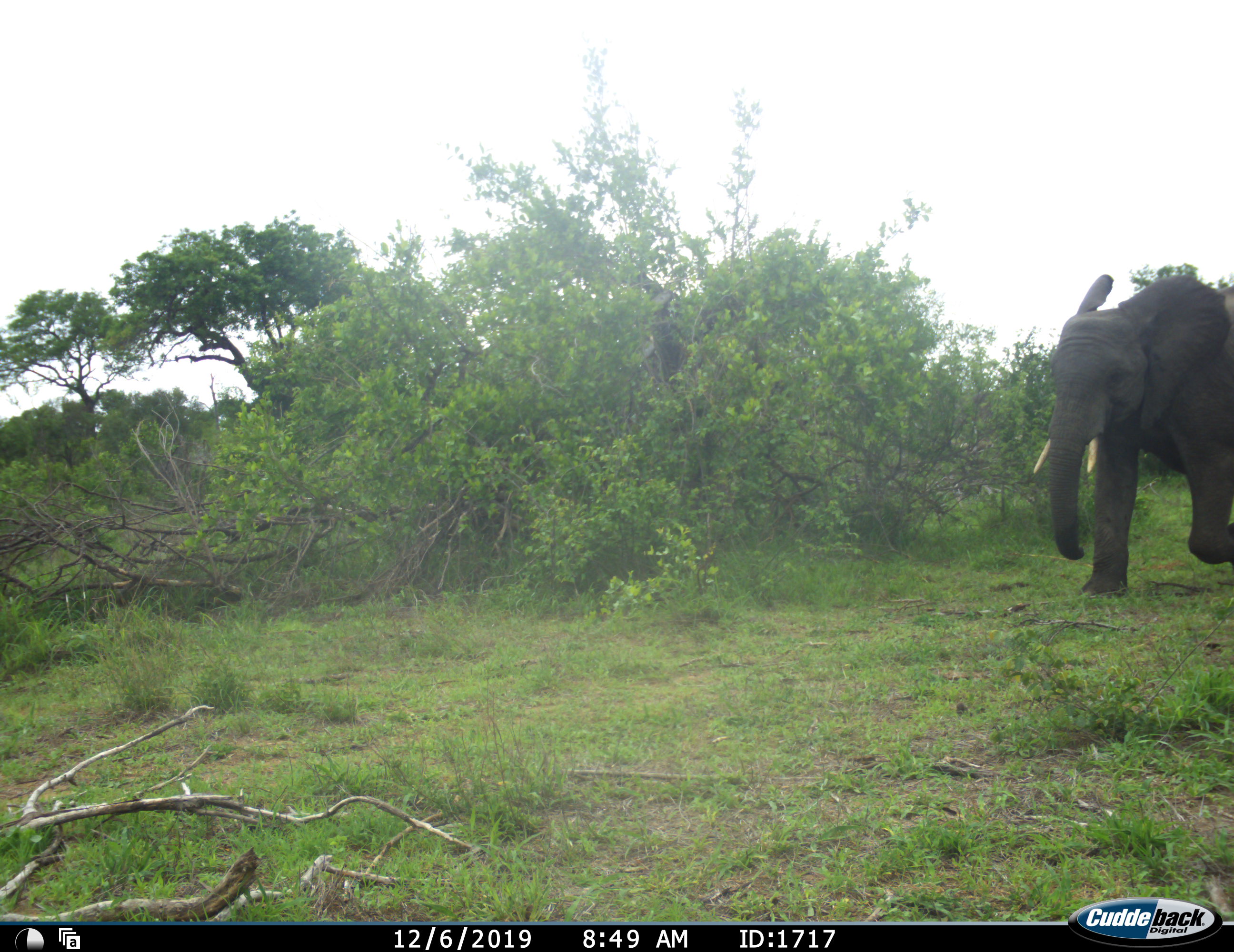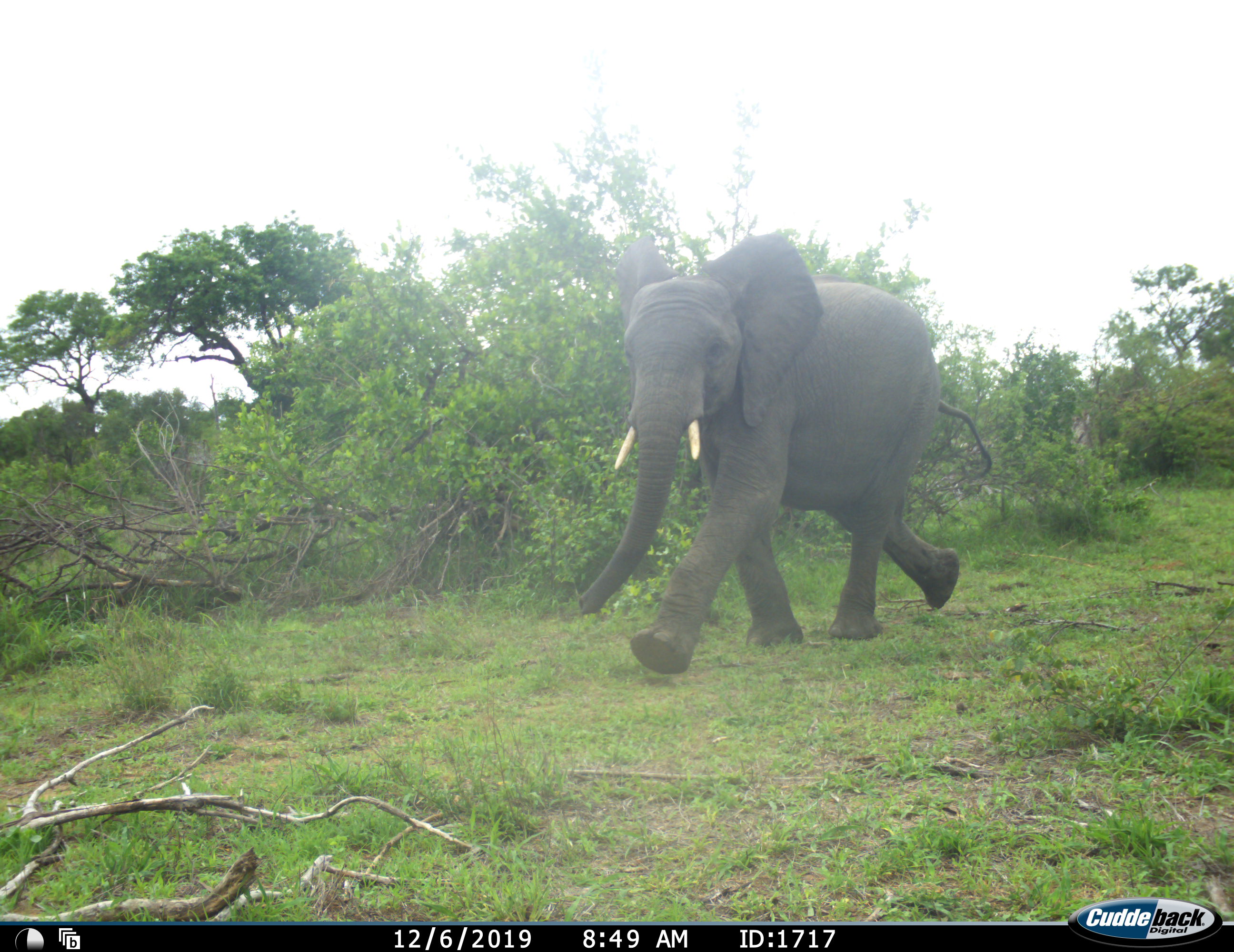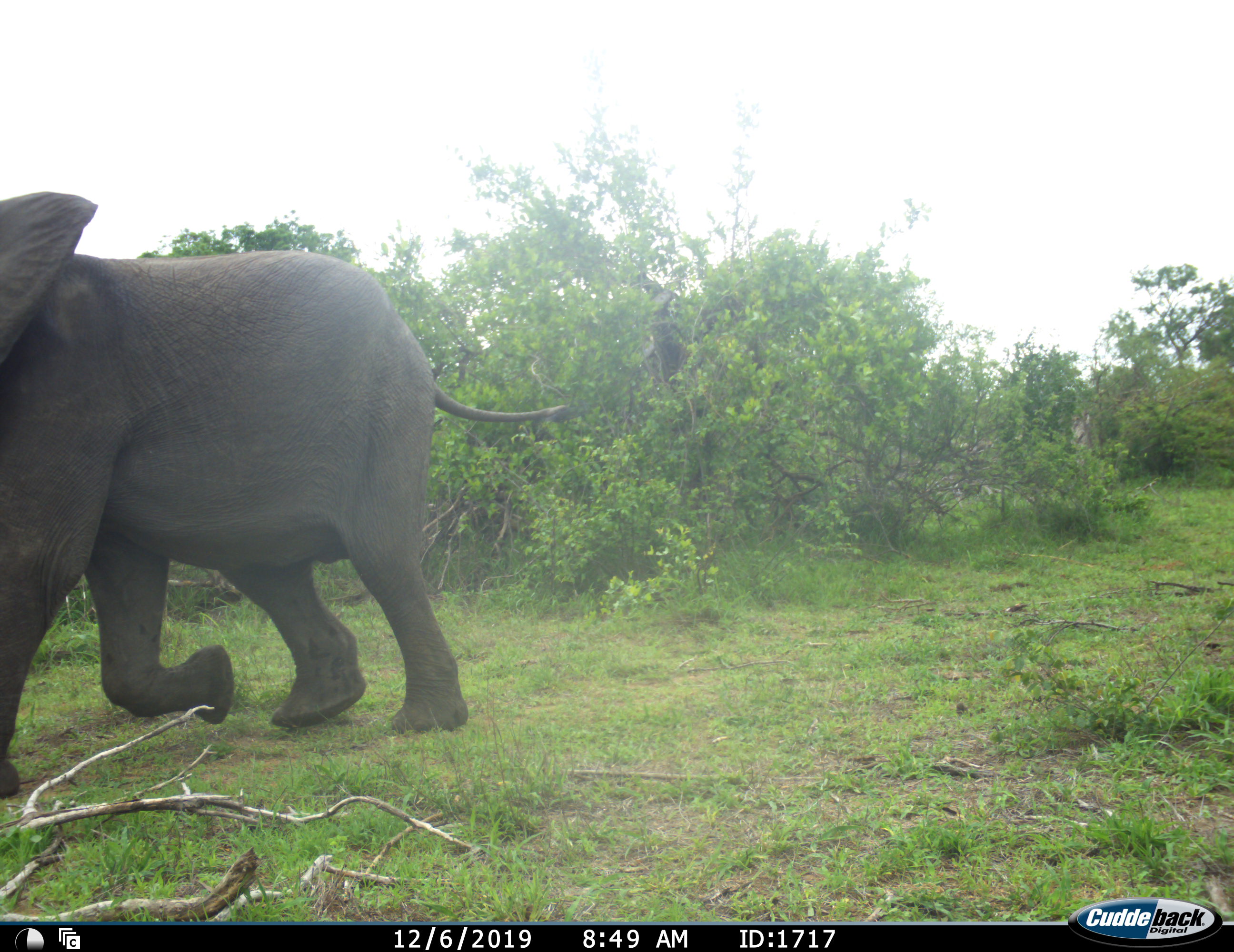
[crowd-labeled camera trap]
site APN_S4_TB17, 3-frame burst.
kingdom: Animalia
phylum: Chordata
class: Mammalia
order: Proboscidea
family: Elephantidae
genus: Loxodonta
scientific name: Loxodonta africana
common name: african bush elephant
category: elephant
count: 1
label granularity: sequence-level